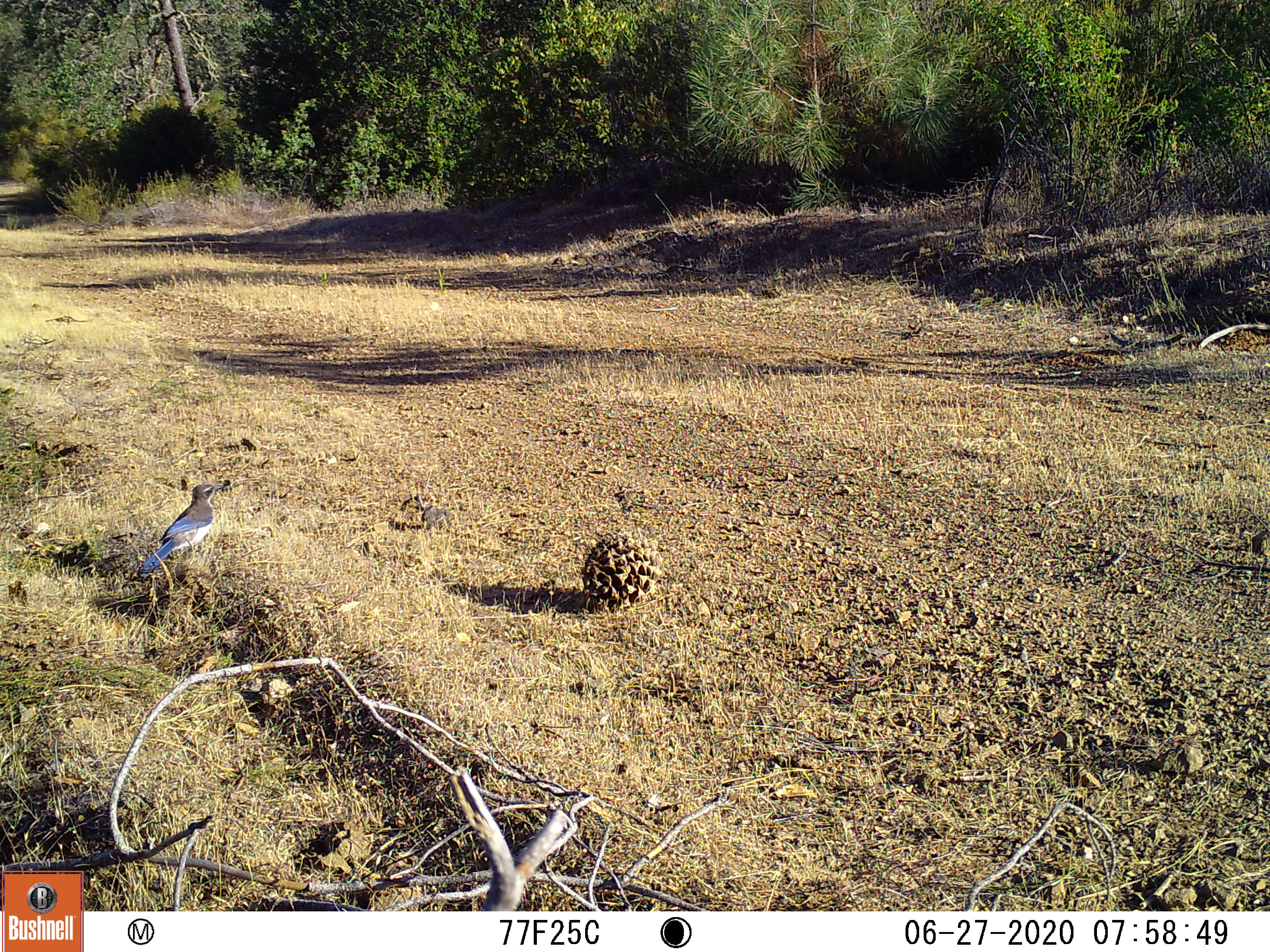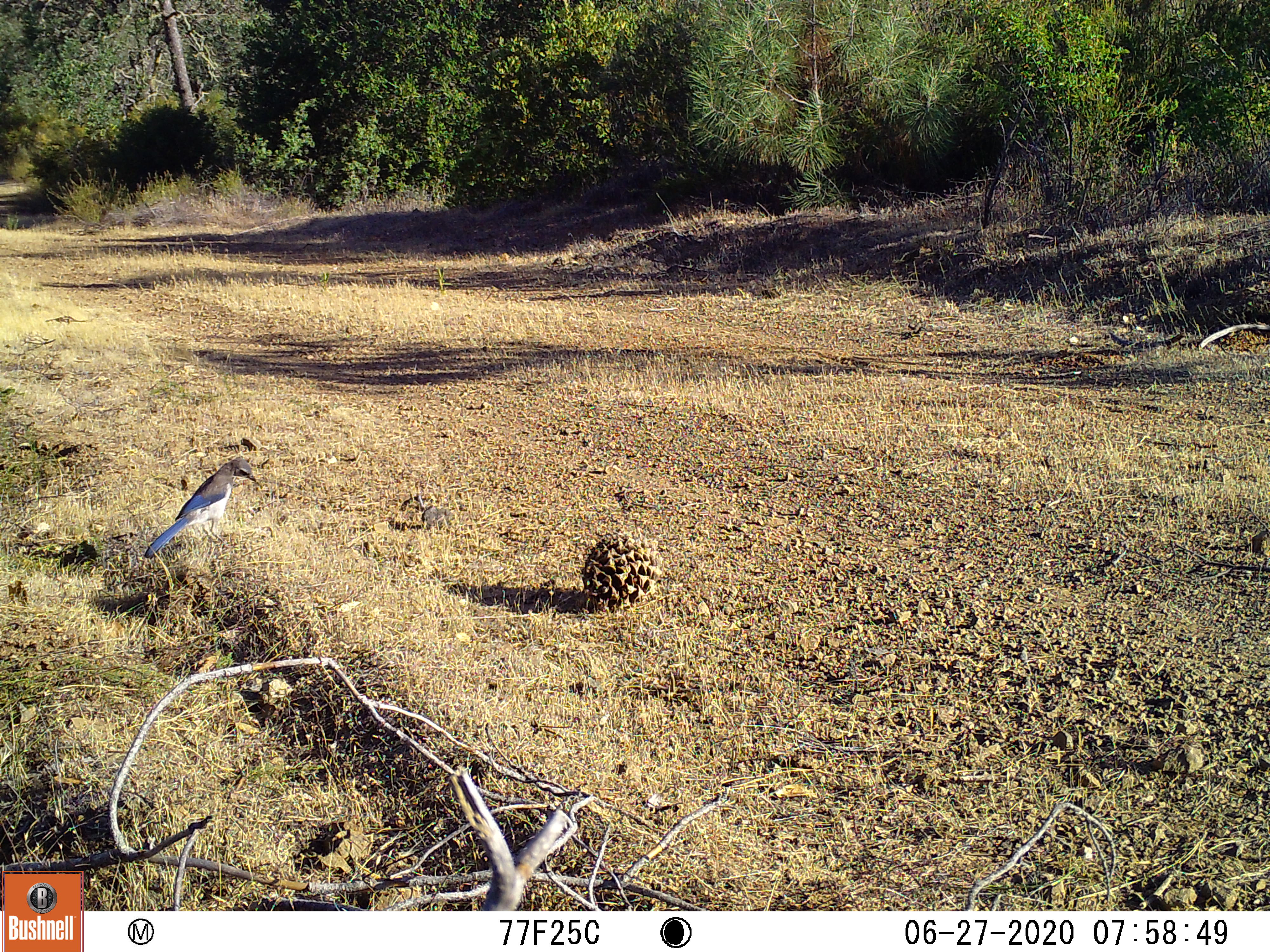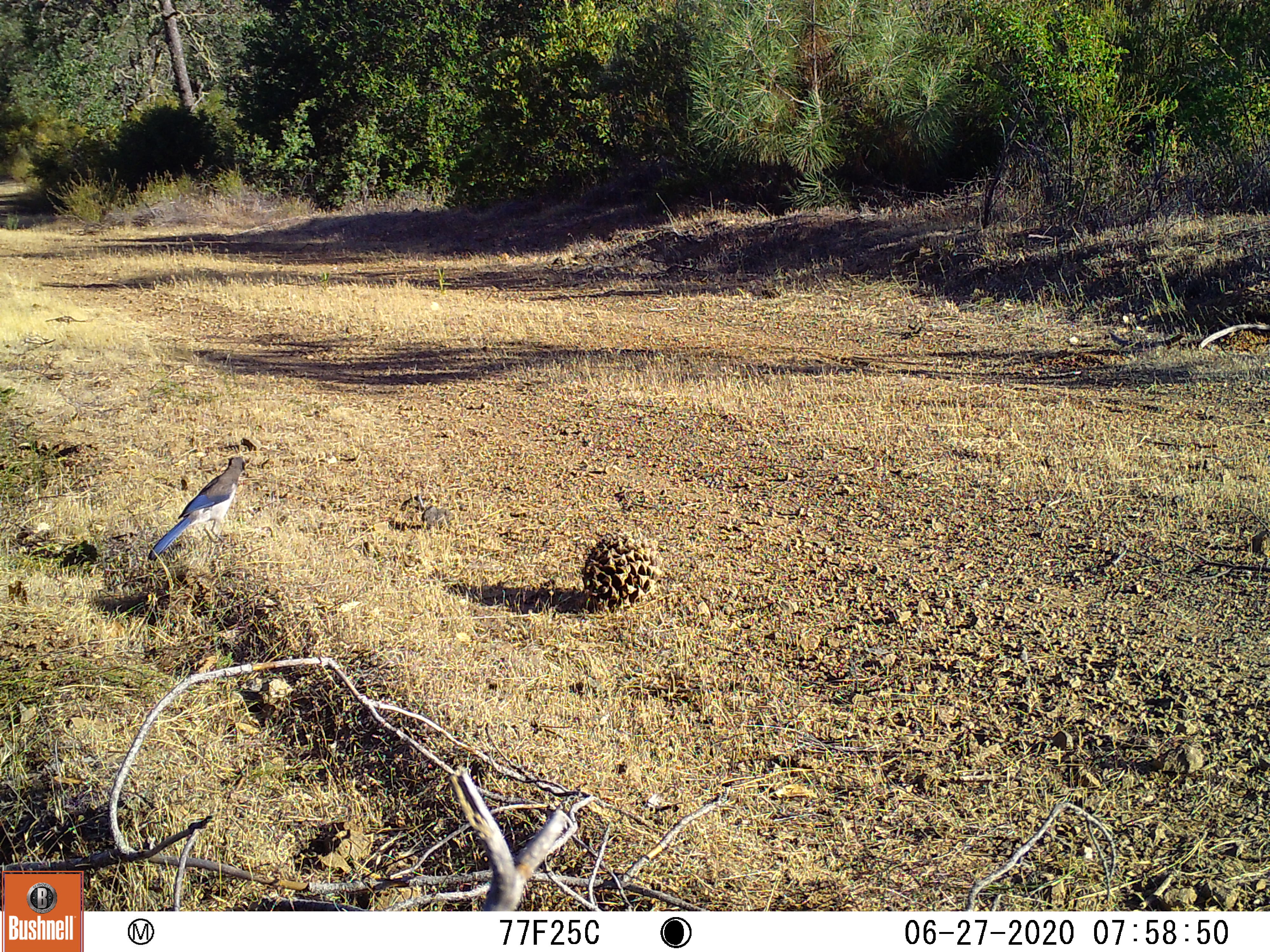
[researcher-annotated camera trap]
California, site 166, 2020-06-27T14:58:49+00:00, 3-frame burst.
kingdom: Animalia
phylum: Chordata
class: Aves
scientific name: Aves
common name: bird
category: unknown bird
Unknown bird (bird) (Aves).